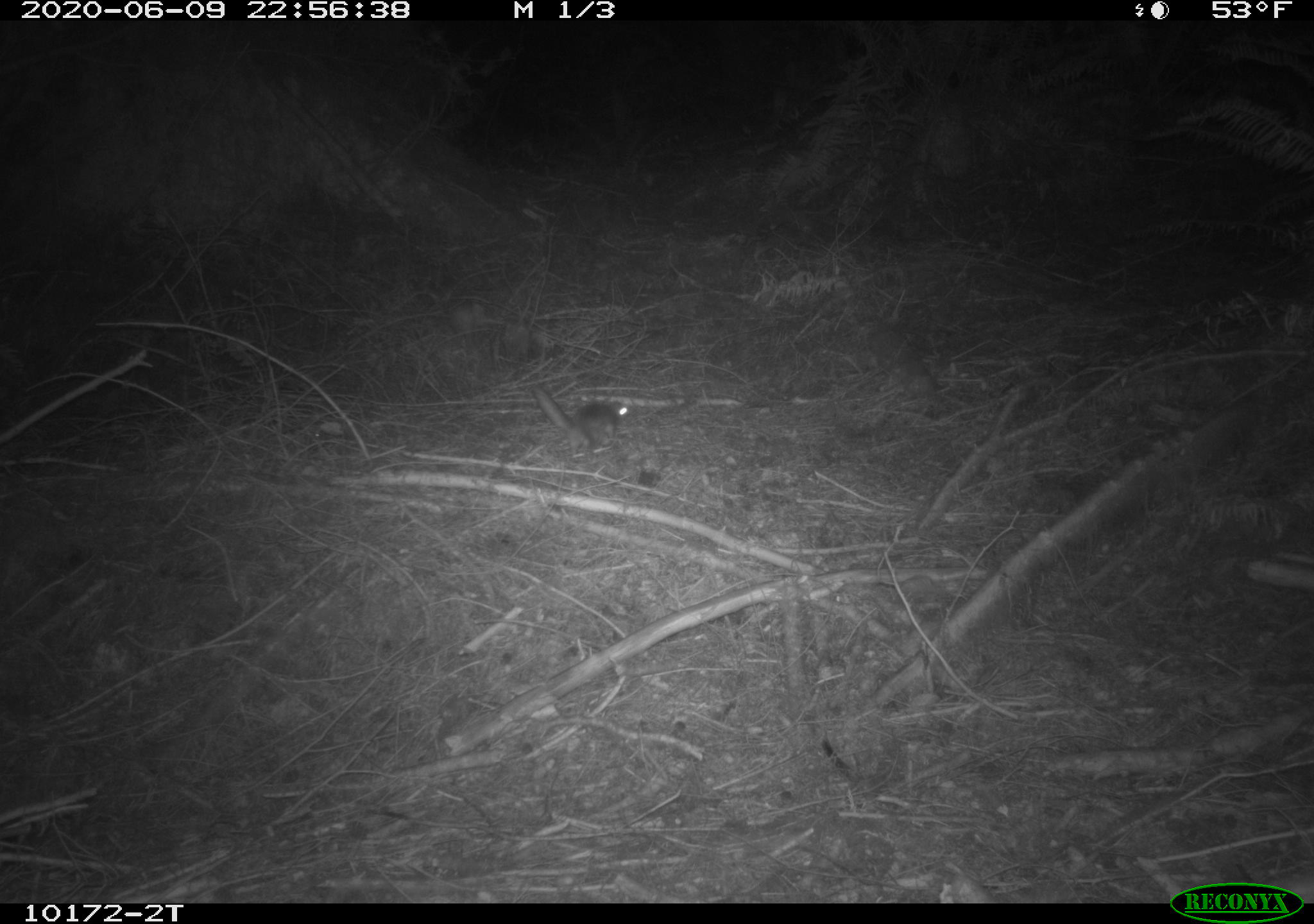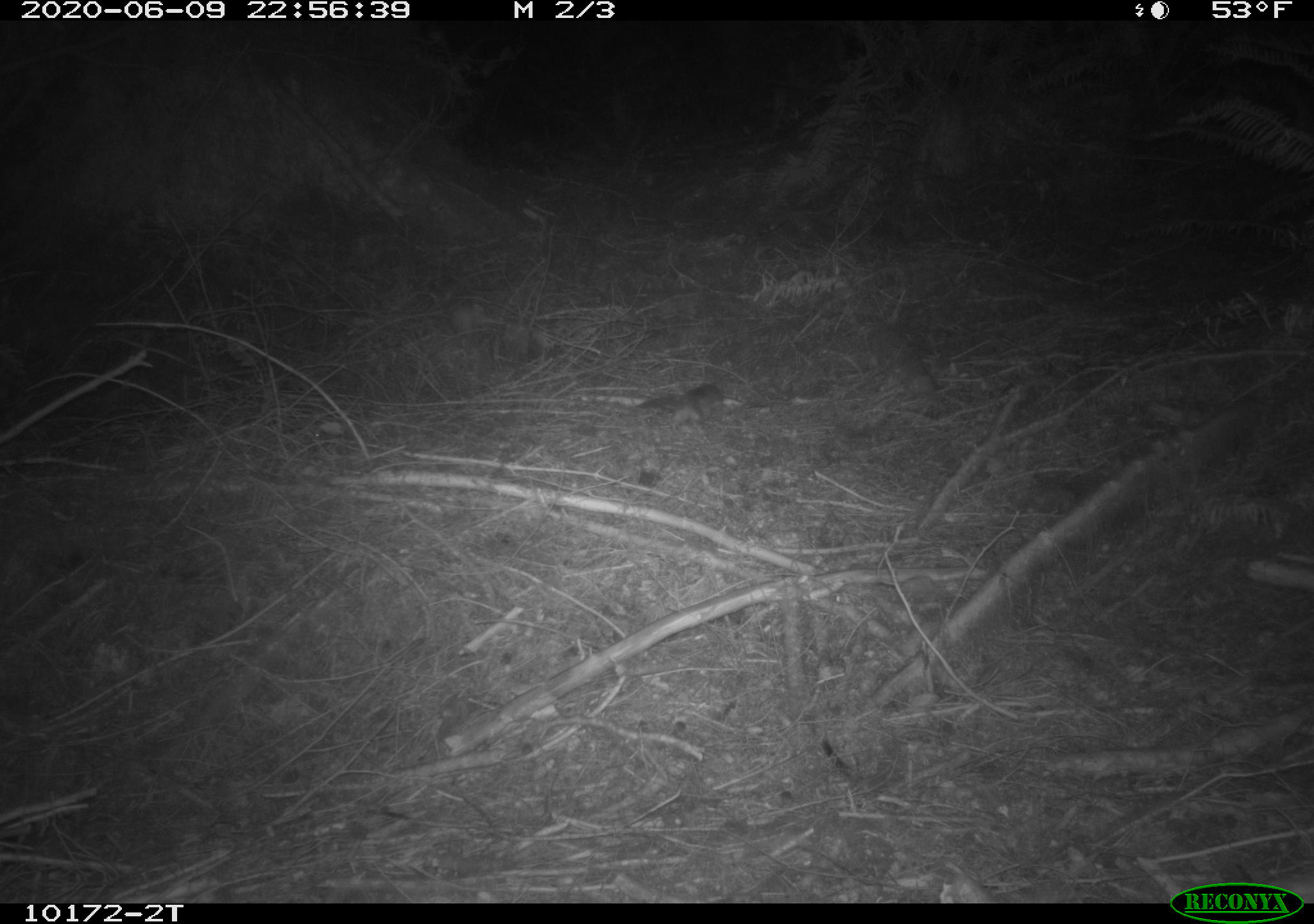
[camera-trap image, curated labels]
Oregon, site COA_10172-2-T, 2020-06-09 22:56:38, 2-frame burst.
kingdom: Animalia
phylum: Chordata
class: Mammalia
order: Rodentia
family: Sciuridae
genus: Glaucomys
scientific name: Glaucomys oregonensis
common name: humboldt's flying squirrel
Humboldt's flying squirrel (Glaucomys oregonensis).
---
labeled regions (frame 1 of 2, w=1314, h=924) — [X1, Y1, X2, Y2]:
humboldt's flying squirrel: [523, 375, 639, 450]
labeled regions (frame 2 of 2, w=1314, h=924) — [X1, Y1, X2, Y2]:
humboldt's flying squirrel: [628, 374, 732, 433]